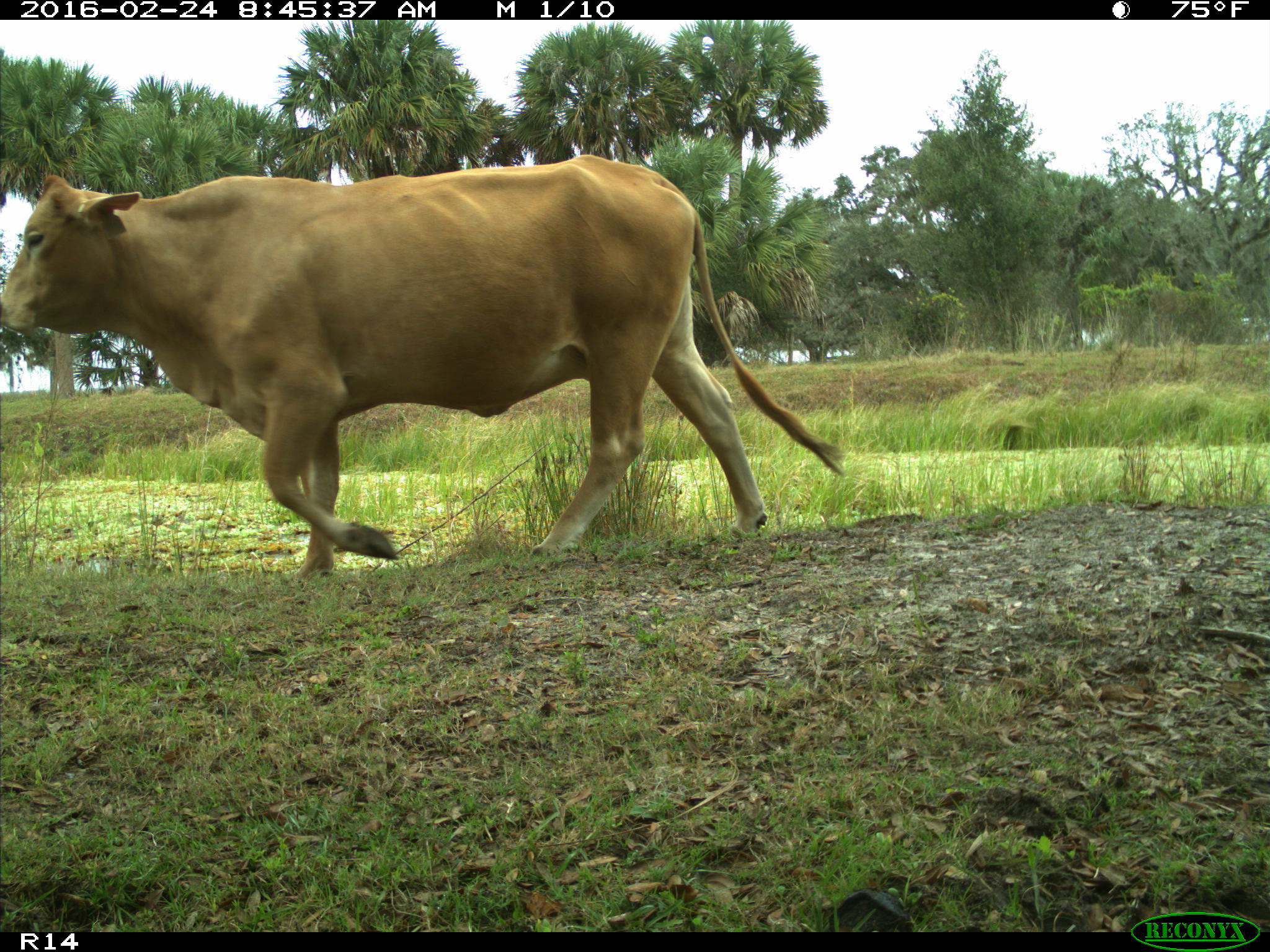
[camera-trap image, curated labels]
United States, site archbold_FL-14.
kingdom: Animalia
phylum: Chordata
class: Mammalia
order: Artiodactyla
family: Bovidae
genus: Bos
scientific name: Bos taurus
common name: domestic cow